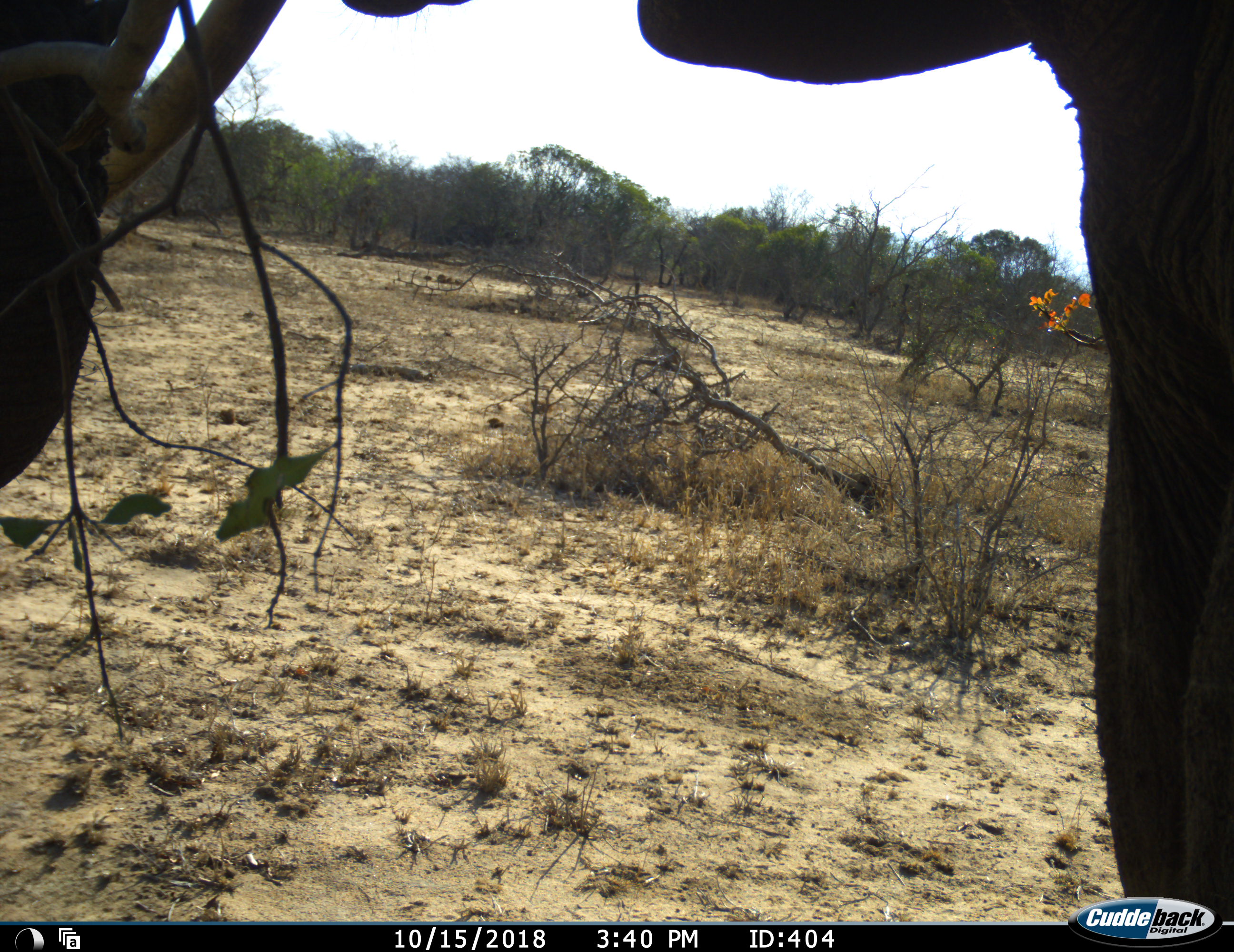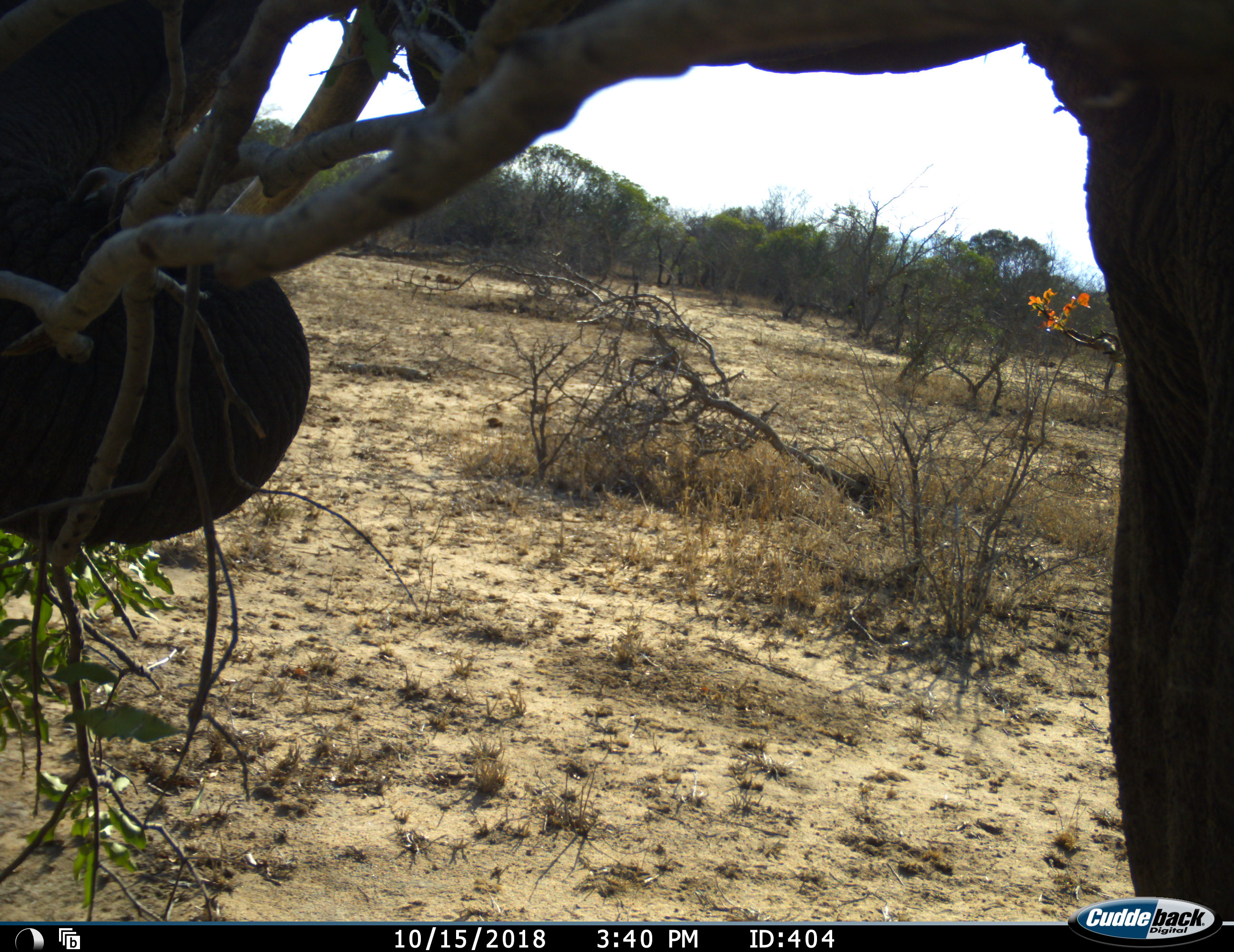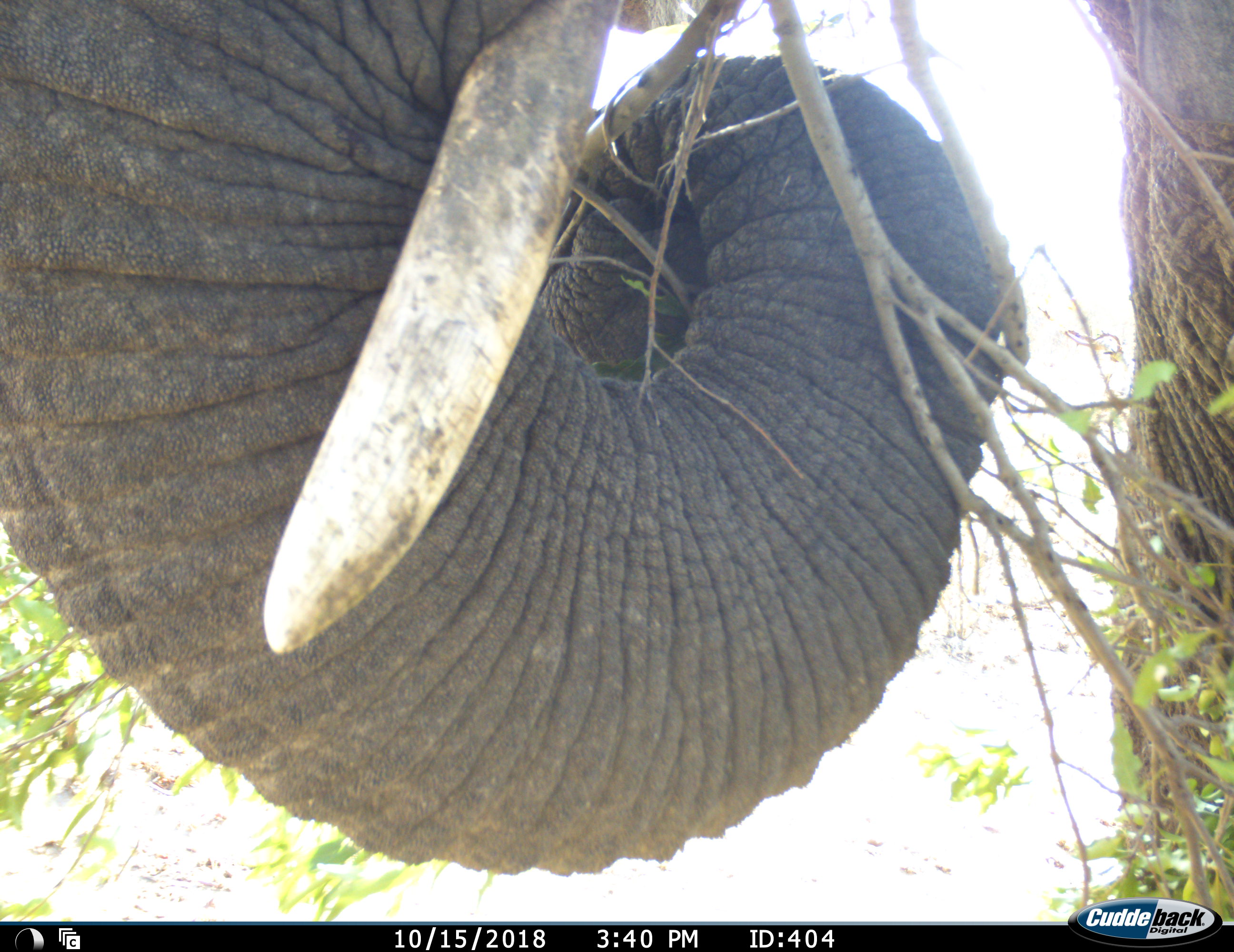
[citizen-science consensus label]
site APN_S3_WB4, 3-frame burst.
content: unidentified animal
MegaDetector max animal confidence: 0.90